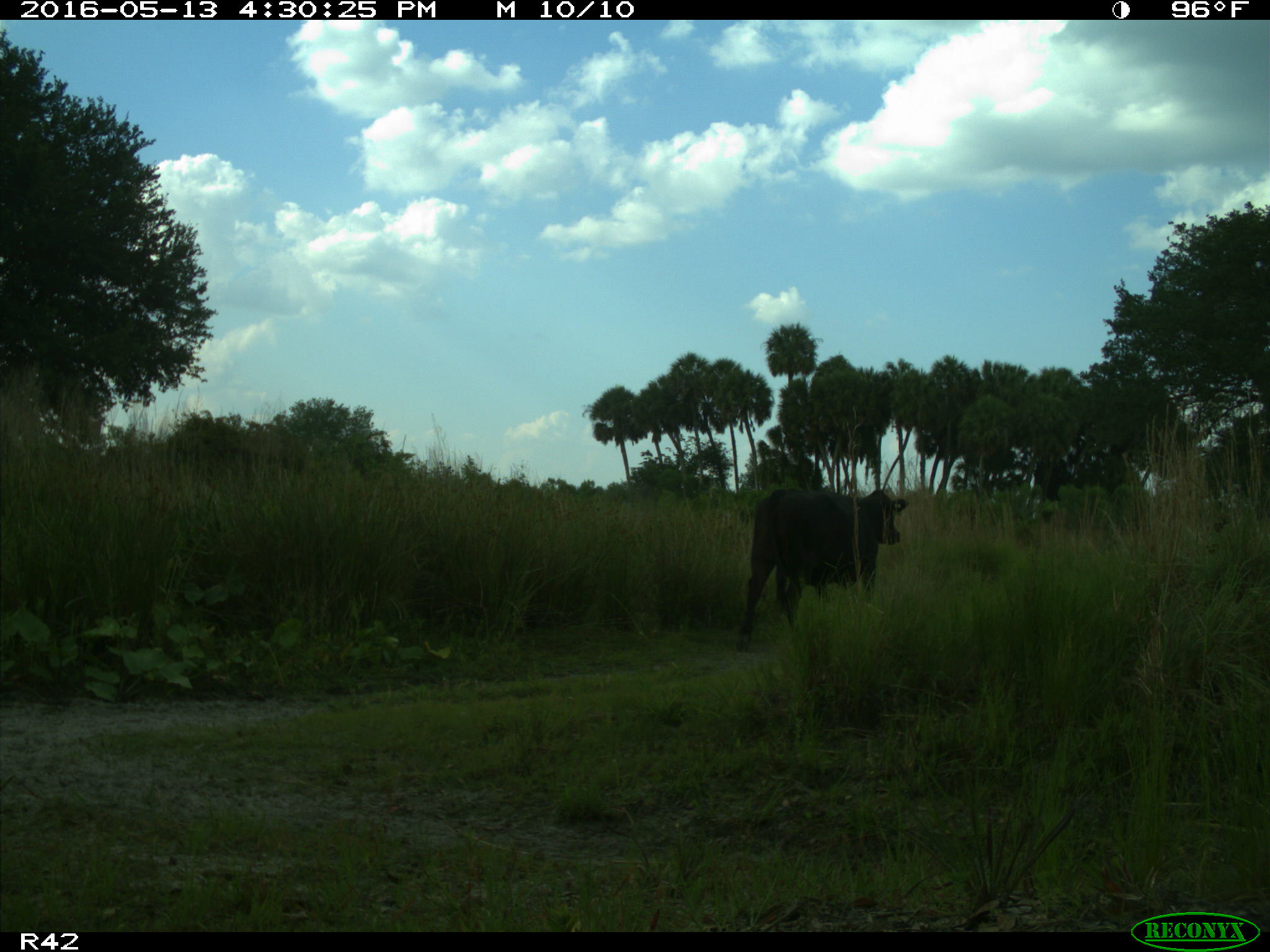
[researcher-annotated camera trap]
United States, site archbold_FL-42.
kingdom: Animalia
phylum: Chordata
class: Mammalia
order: Artiodactyla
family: Bovidae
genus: Bos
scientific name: Bos taurus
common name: domestic cow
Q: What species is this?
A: Bos taurus (domestic cow).